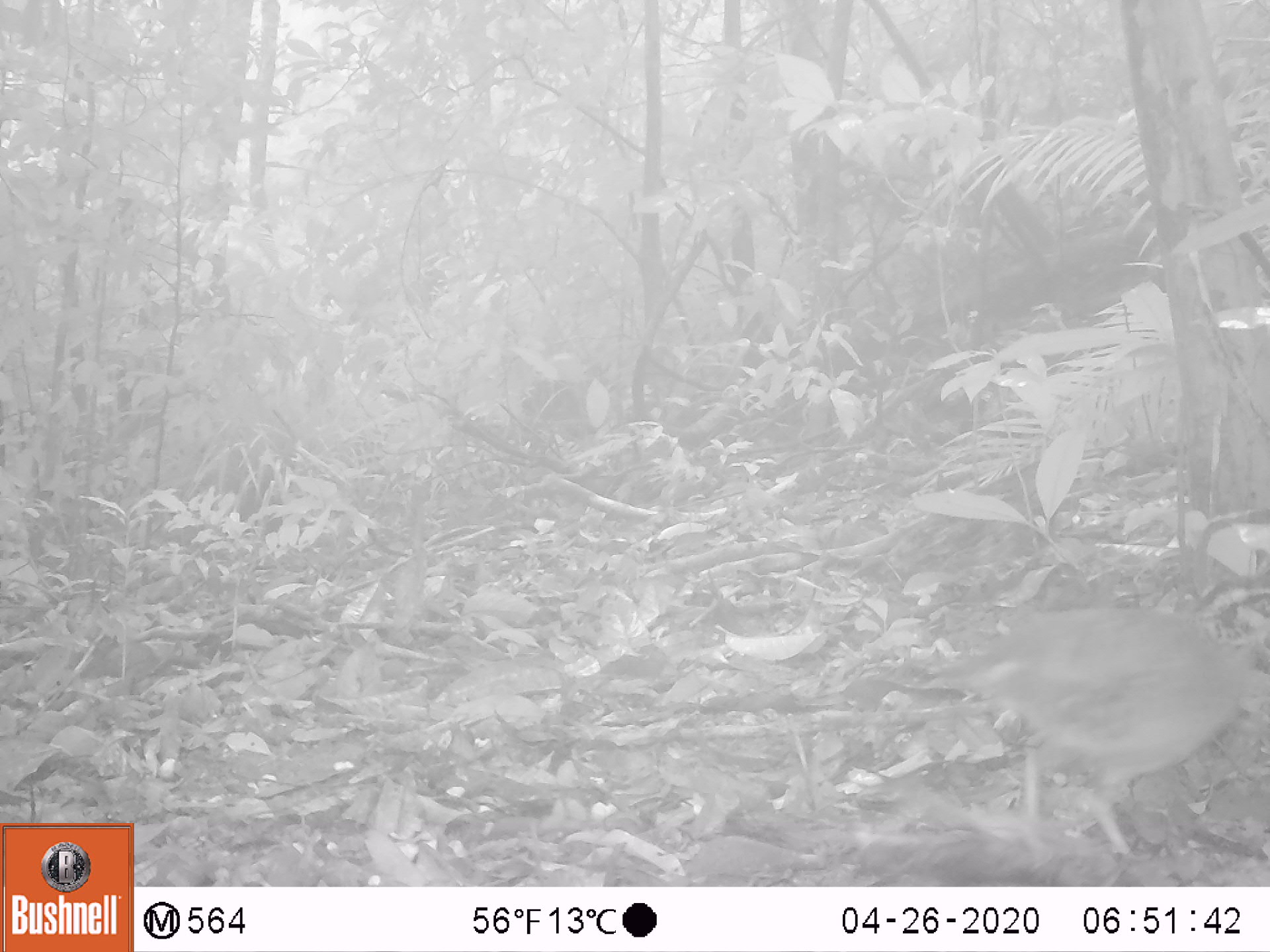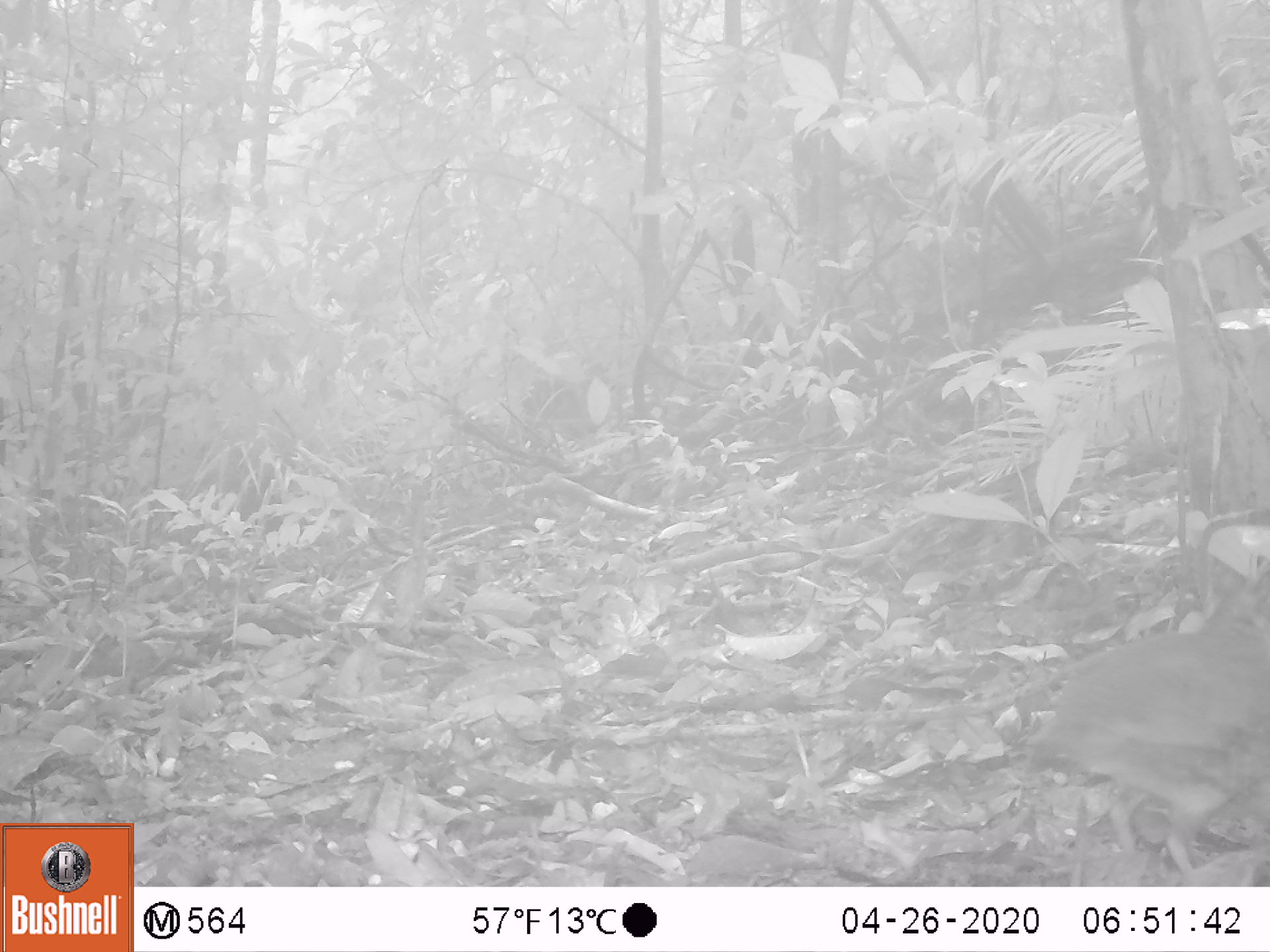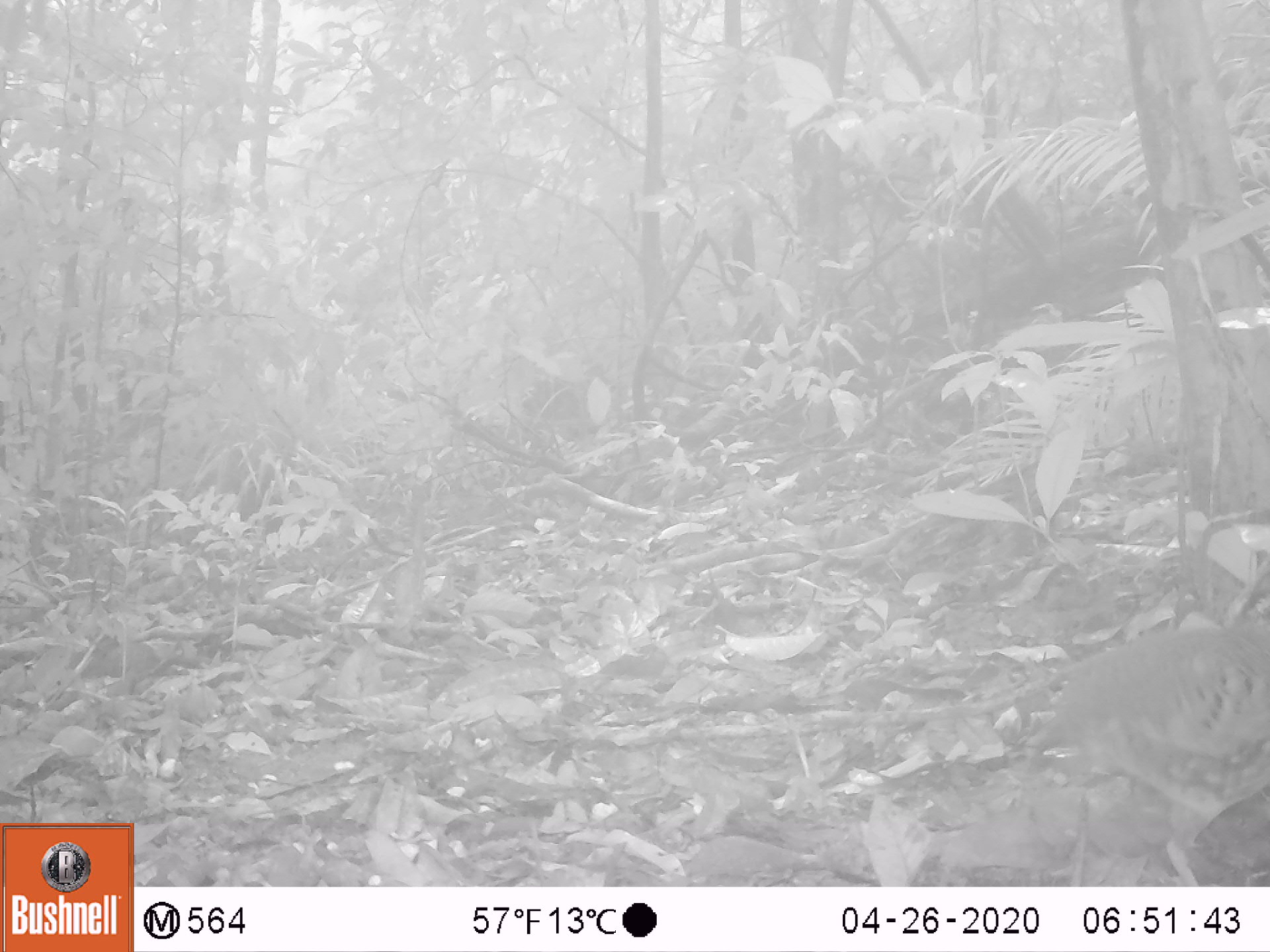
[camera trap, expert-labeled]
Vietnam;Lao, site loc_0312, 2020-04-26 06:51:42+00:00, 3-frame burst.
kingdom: Animalia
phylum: Chordata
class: Aves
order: Galliformes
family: Phasianidae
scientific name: Phasianidae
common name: partridge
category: unidentified partridge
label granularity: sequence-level